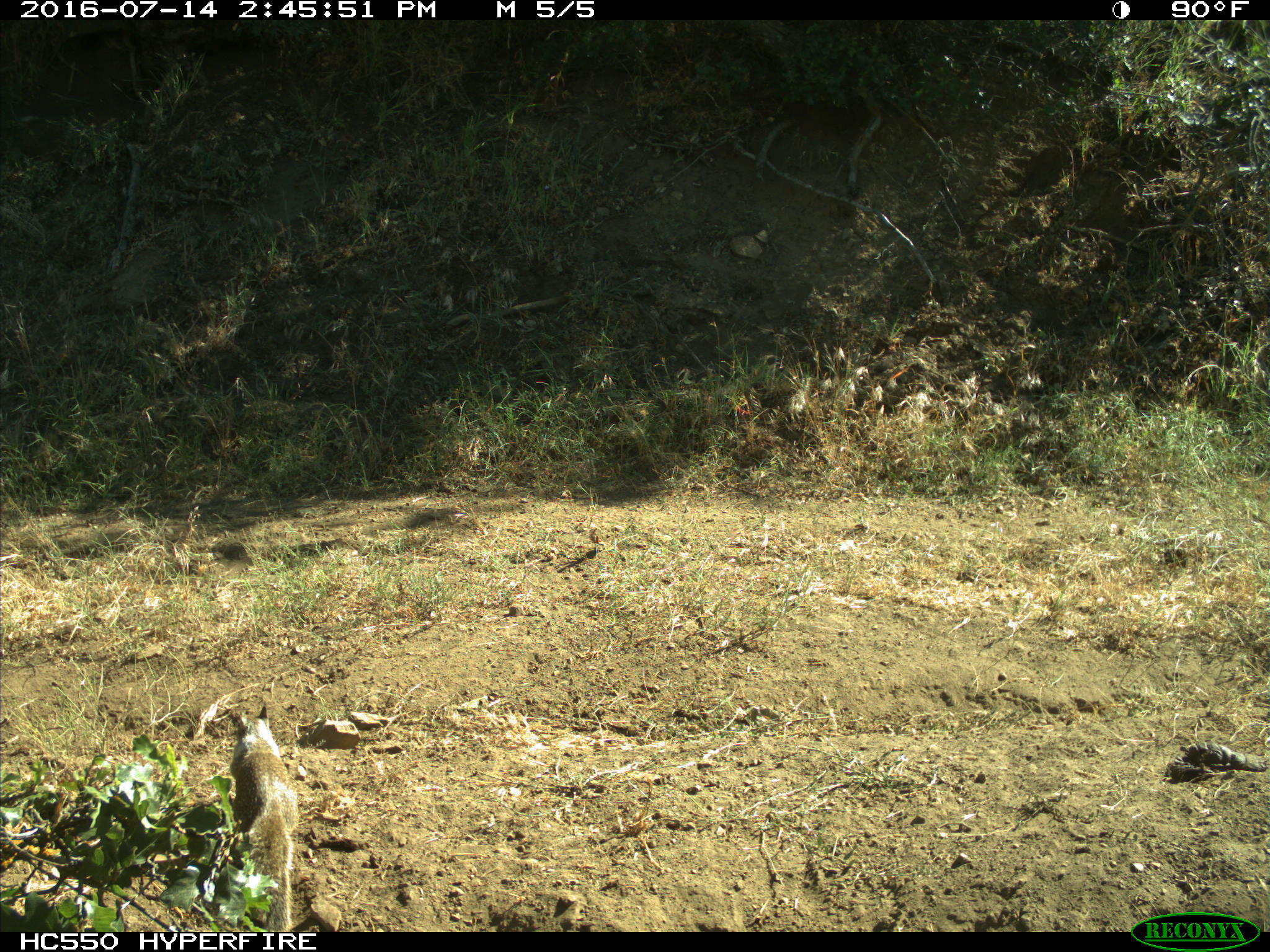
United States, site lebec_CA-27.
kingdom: Animalia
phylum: Chordata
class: Mammalia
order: Rodentia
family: Sciuridae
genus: Otospermophilus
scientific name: Otospermophilus beecheyi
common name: california ground squirrel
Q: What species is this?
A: Otospermophilus beecheyi (california ground squirrel).